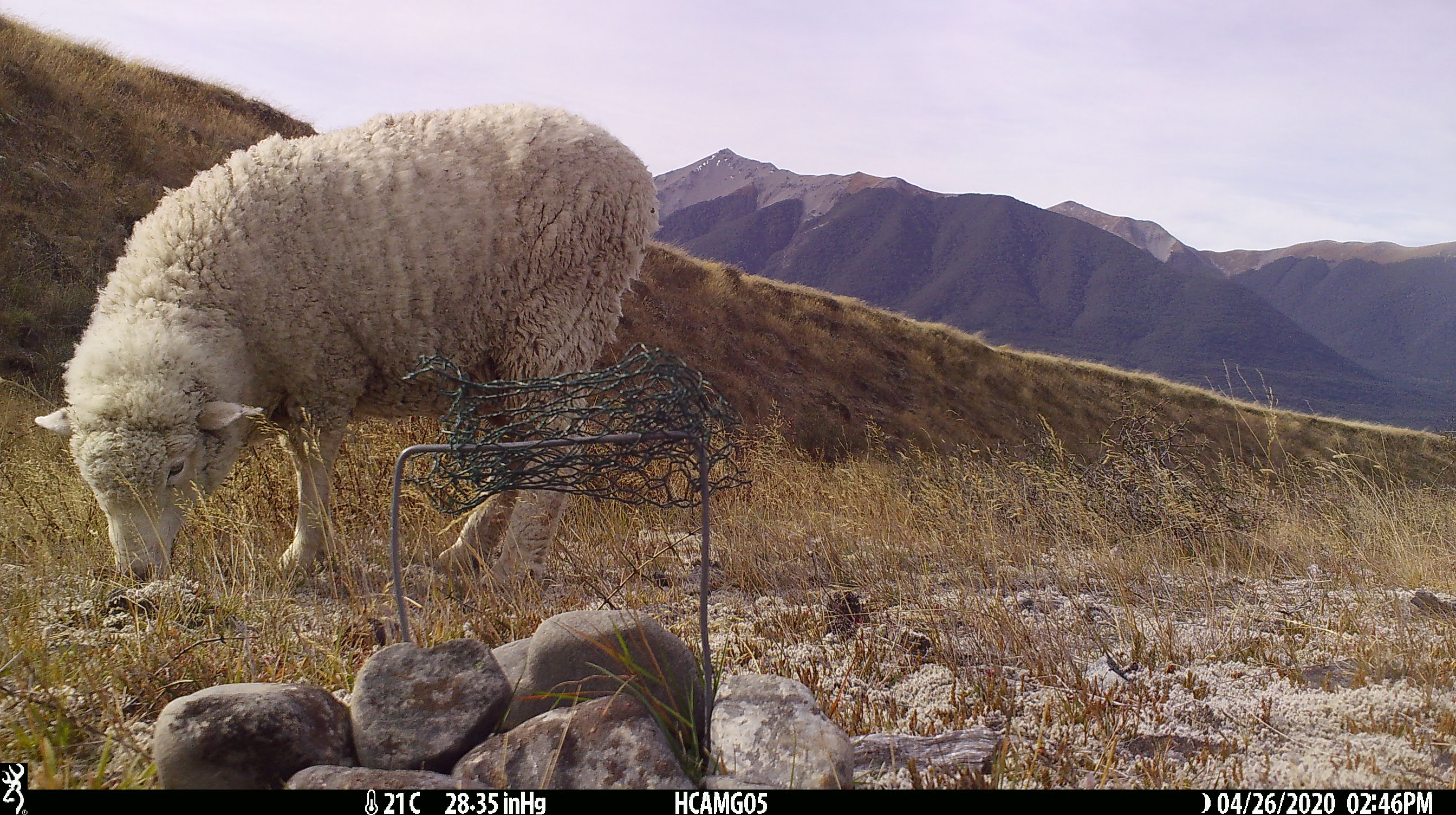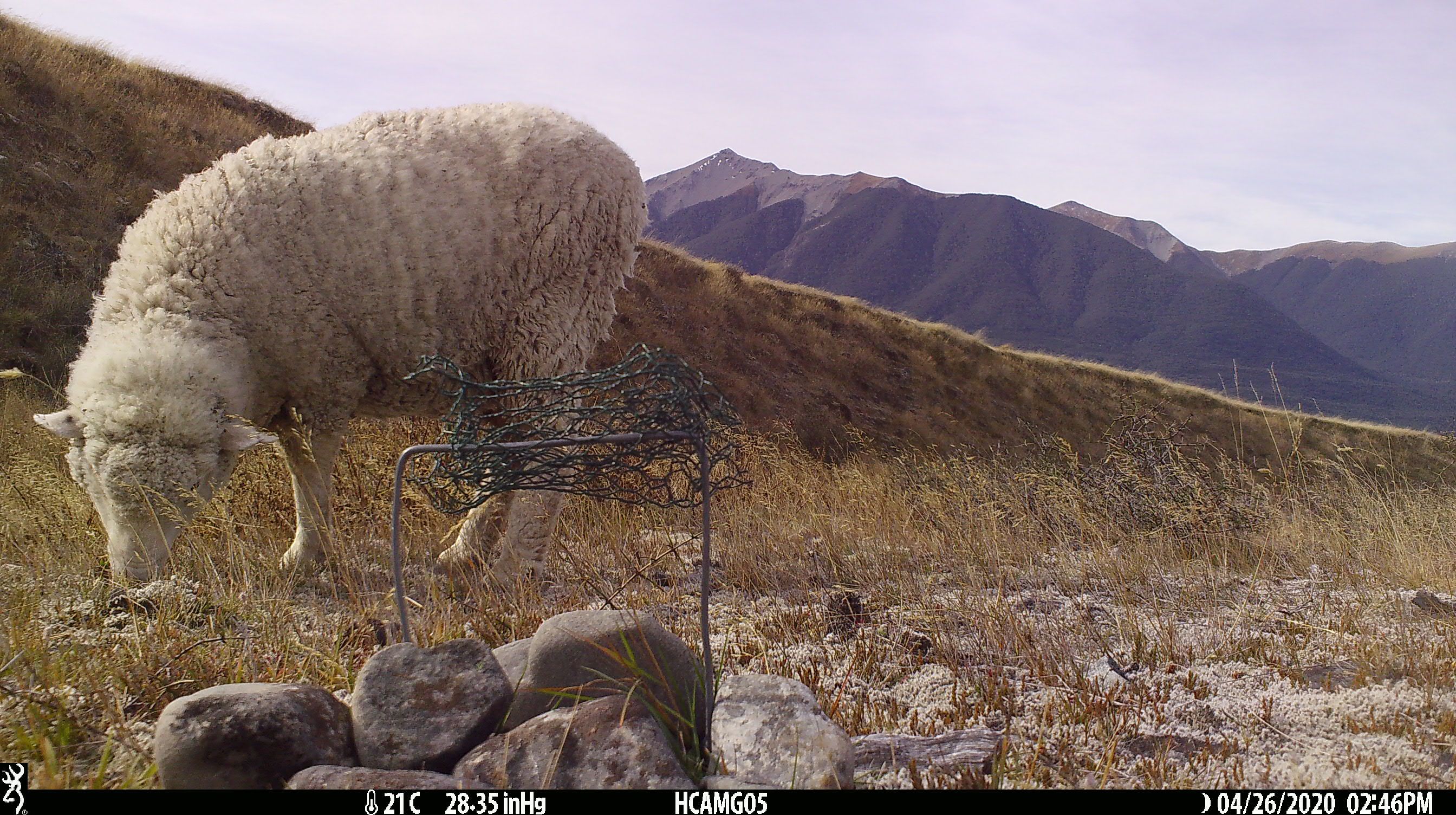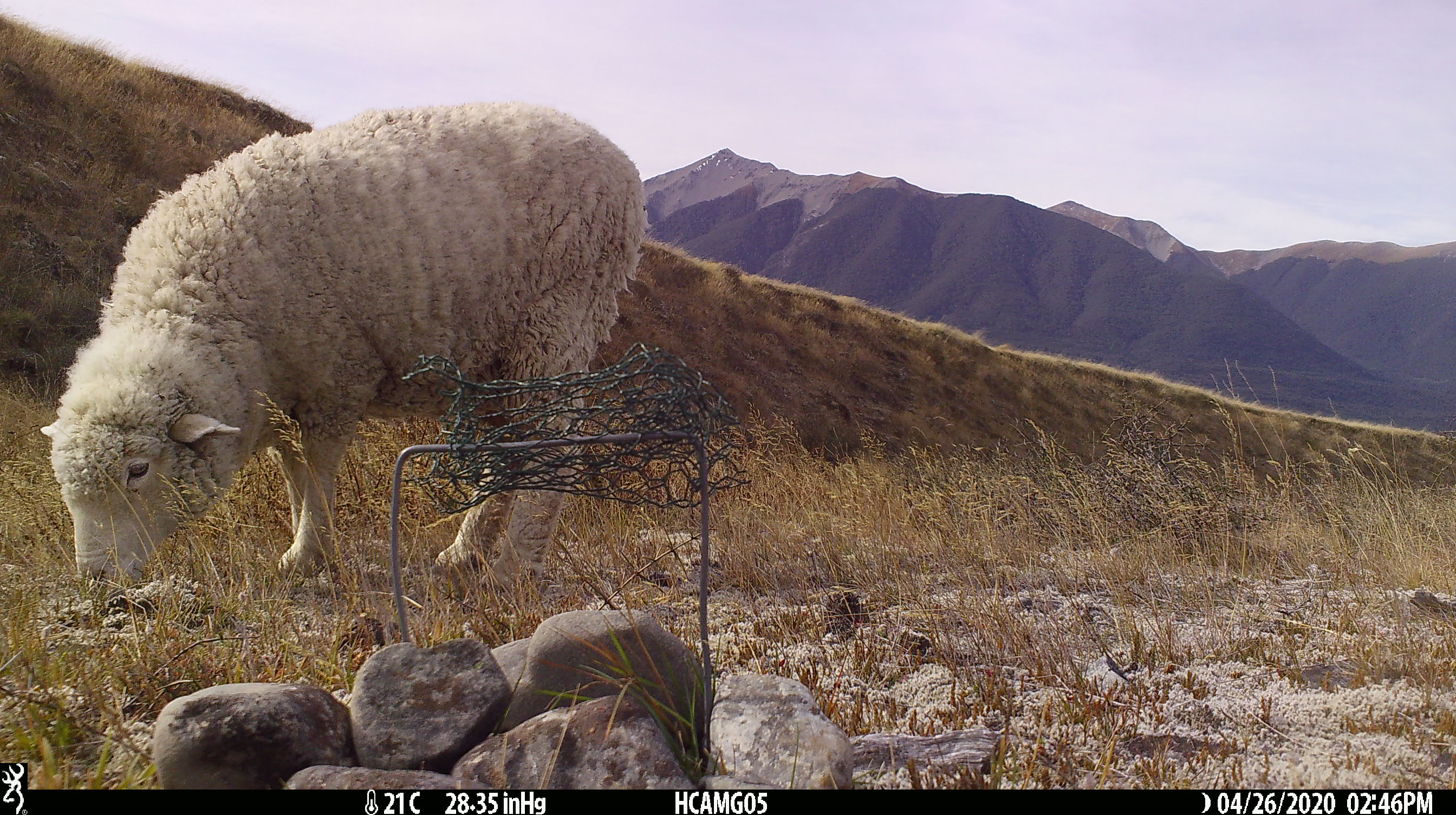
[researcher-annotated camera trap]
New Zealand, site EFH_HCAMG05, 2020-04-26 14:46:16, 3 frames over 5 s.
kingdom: Animalia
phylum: Chordata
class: Mammalia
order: Artiodactyla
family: Bovidae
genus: Ovis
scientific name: Ovis aries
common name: domestic sheep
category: sheep